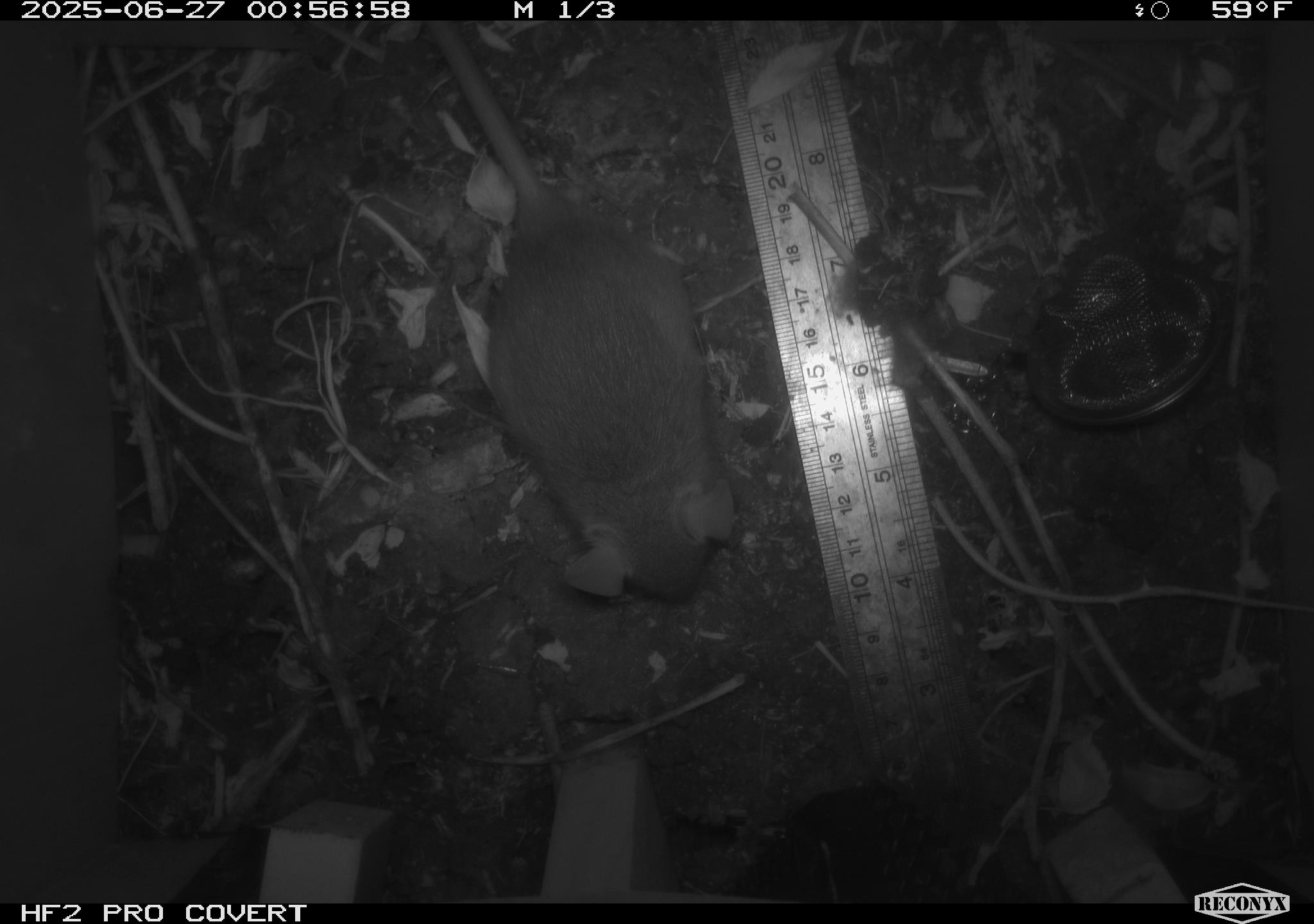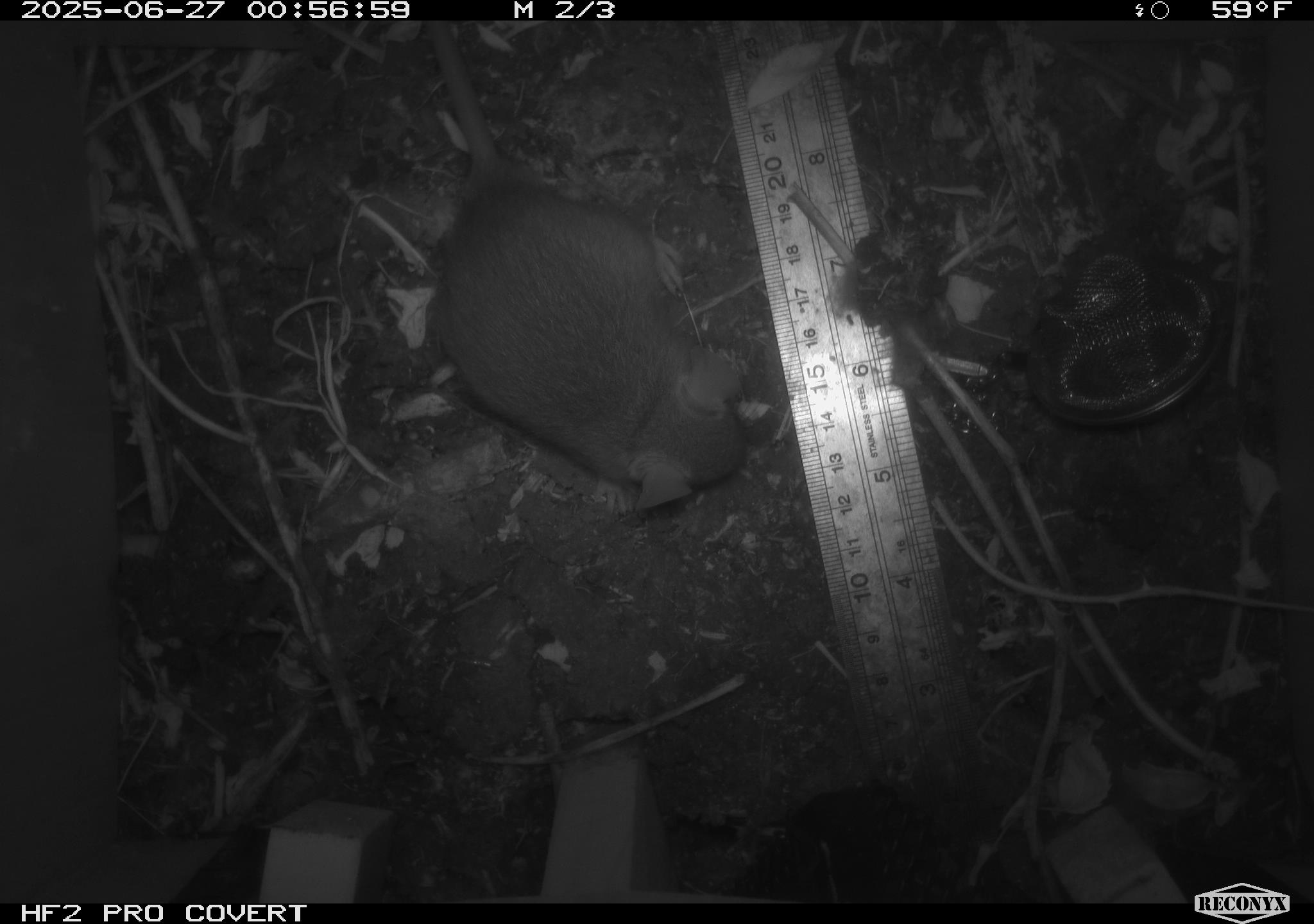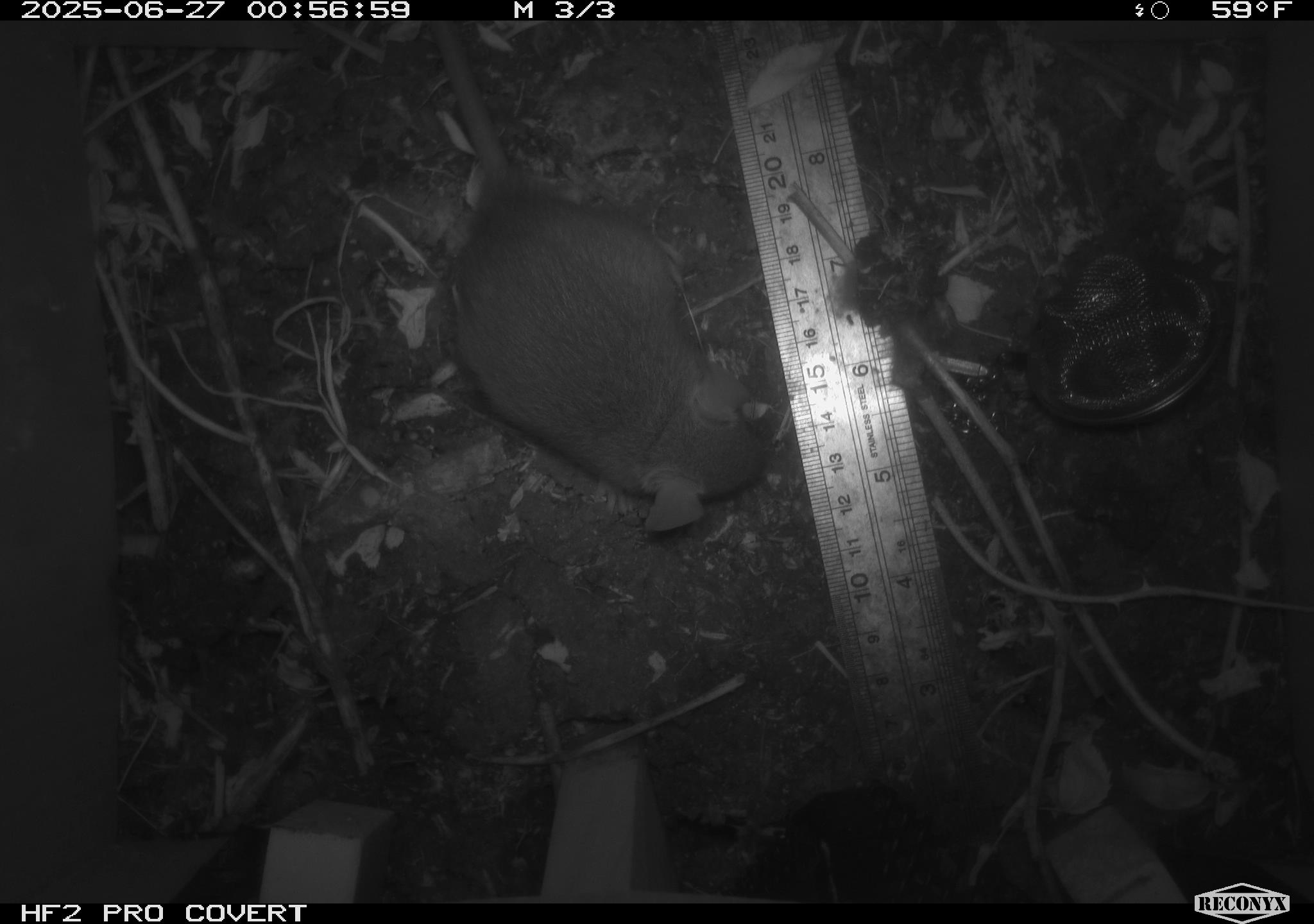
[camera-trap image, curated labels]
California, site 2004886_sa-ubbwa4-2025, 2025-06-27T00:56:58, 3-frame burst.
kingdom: Animalia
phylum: Chordata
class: Mammalia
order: Rodentia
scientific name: Rodentia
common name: rodent